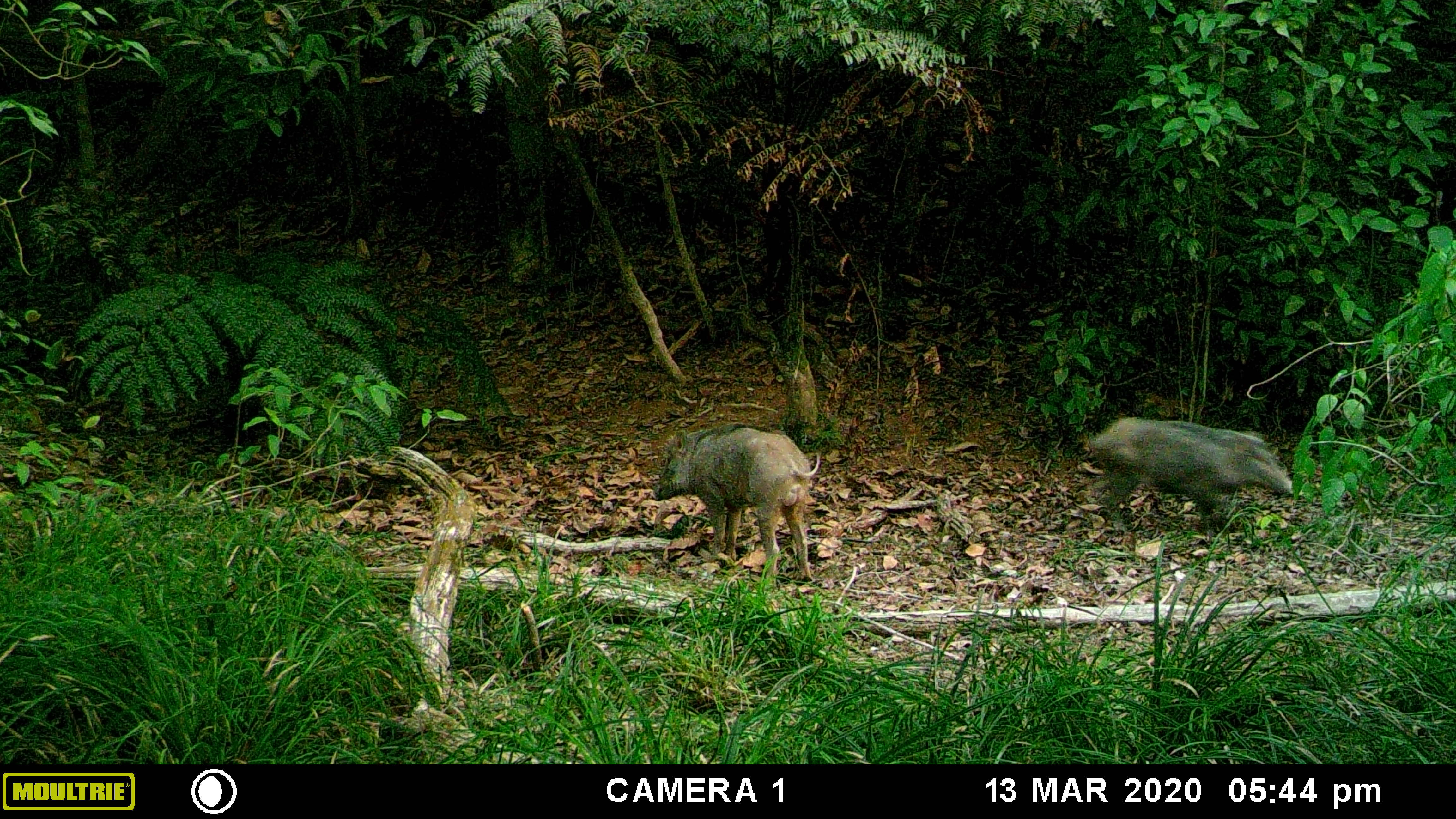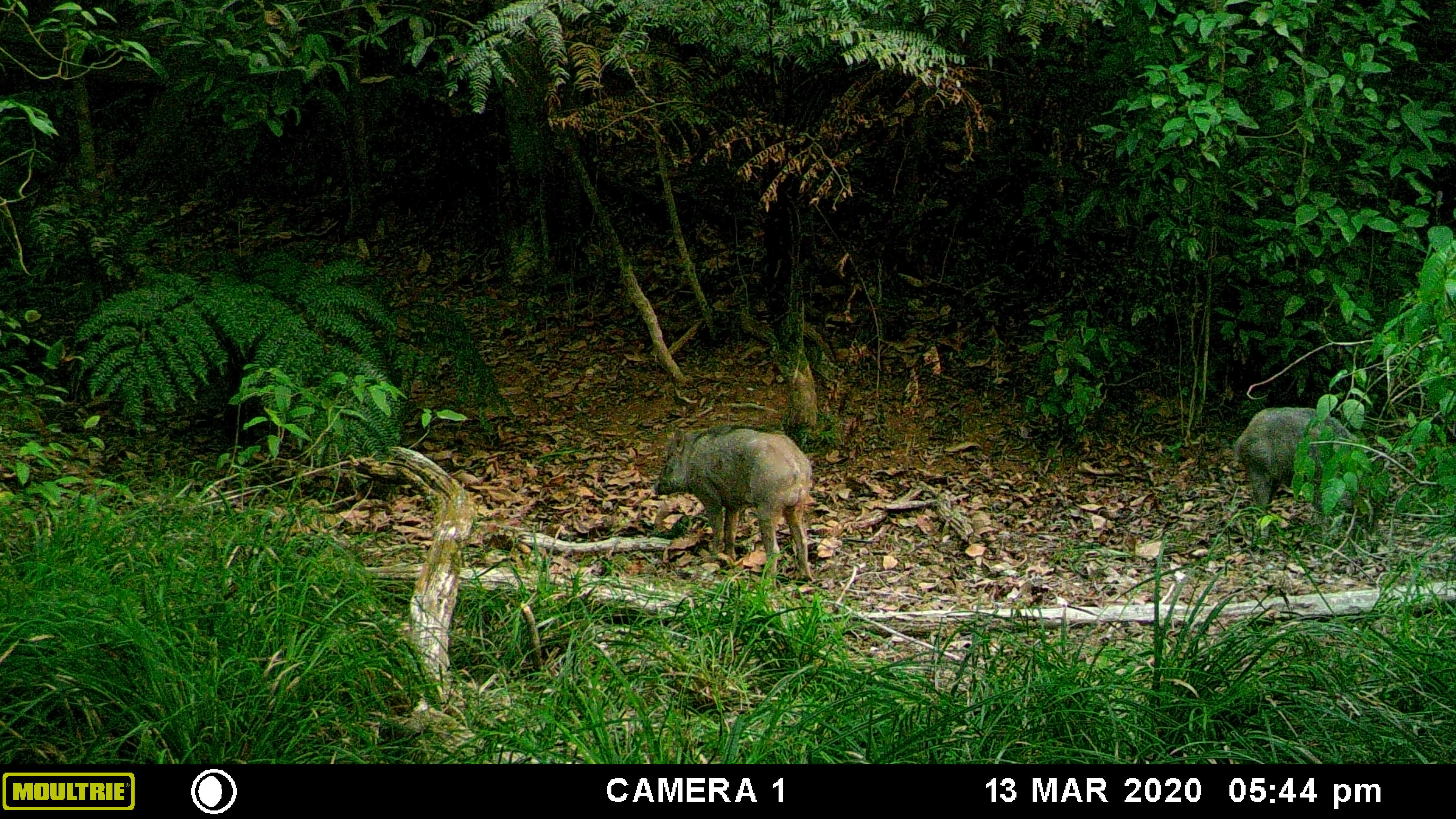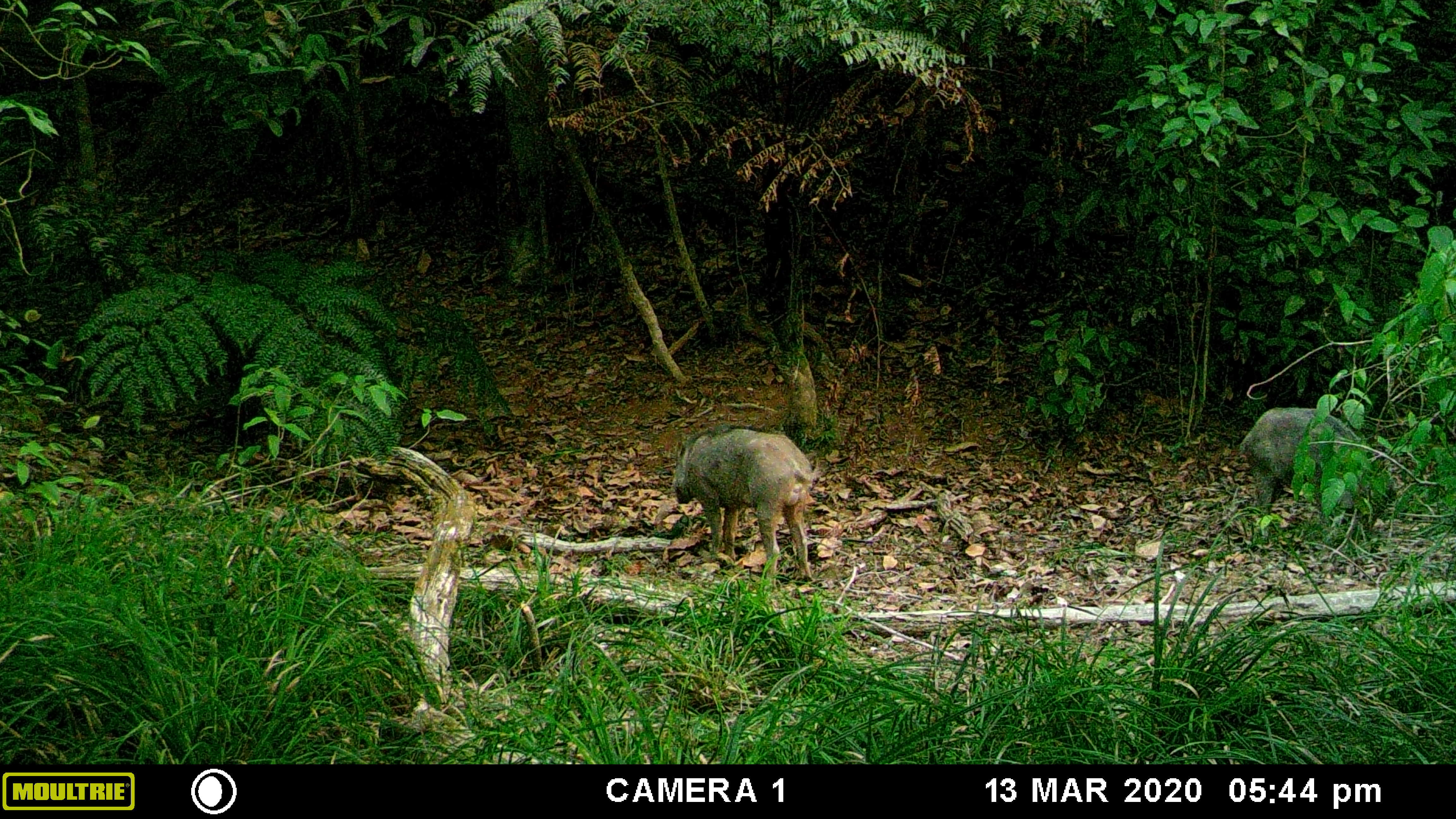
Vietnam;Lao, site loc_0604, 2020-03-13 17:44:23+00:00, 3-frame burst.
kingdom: Animalia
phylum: Chordata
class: Mammalia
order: Artiodactyla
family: Suidae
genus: Sus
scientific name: Sus scrofa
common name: eurasian wild pig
Eurasian wild pig (Sus scrofa). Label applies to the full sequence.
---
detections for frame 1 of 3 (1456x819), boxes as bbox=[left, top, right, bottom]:
eurasian wild pig: bbox=[649, 423, 820, 587]; bbox=[1087, 417, 1293, 534]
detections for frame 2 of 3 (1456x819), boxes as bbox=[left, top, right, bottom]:
eurasian wild pig: bbox=[652, 423, 813, 589]; bbox=[1233, 406, 1366, 512]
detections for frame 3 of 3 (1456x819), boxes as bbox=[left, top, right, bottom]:
eurasian wild pig: bbox=[672, 425, 814, 591]; bbox=[1239, 407, 1360, 515]